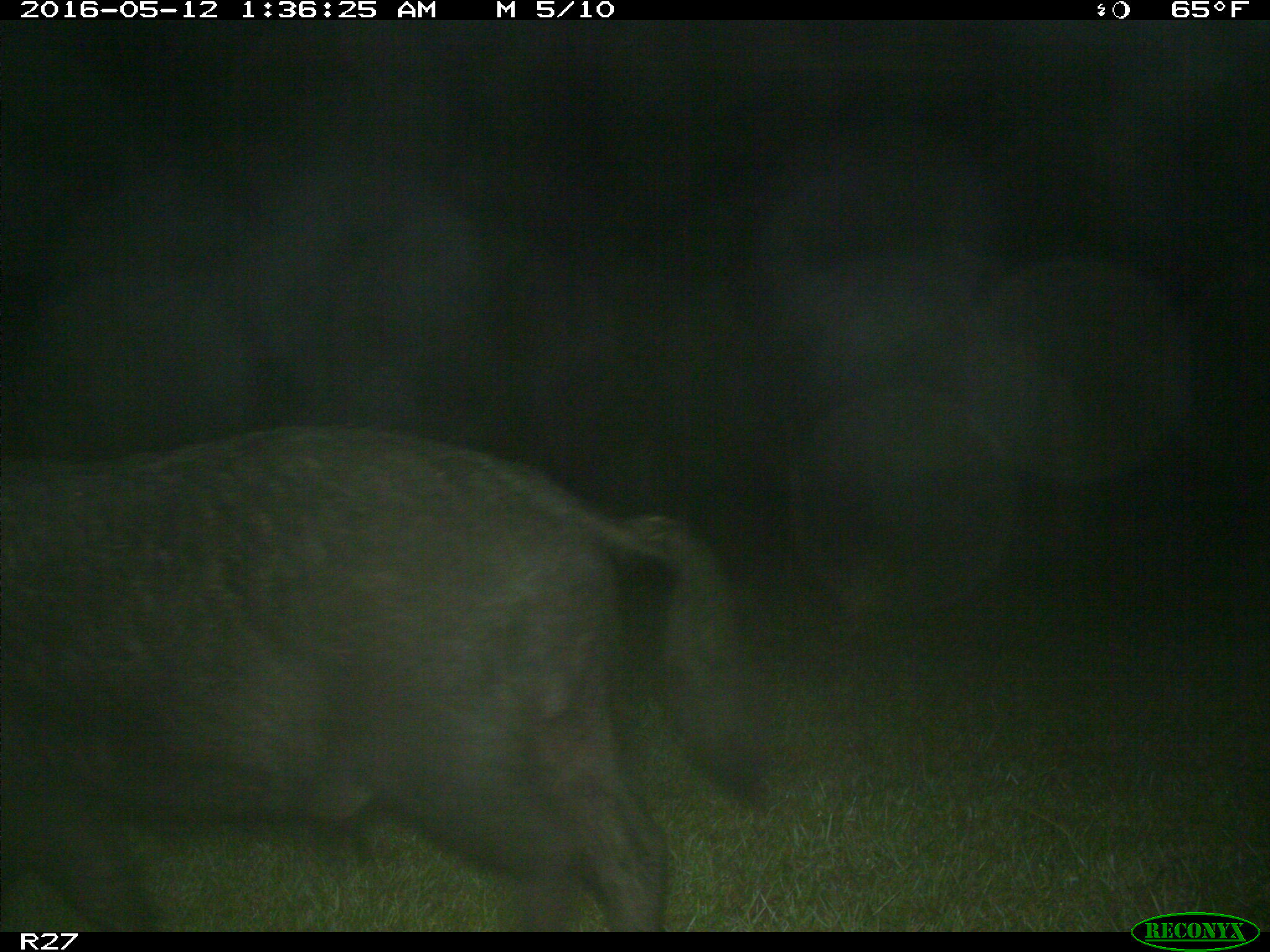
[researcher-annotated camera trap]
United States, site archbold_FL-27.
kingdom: Animalia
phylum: Chordata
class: Mammalia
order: Artiodactyla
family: Suidae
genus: Sus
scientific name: Sus scrofa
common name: wild boar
Sus scrofa (wild boar).